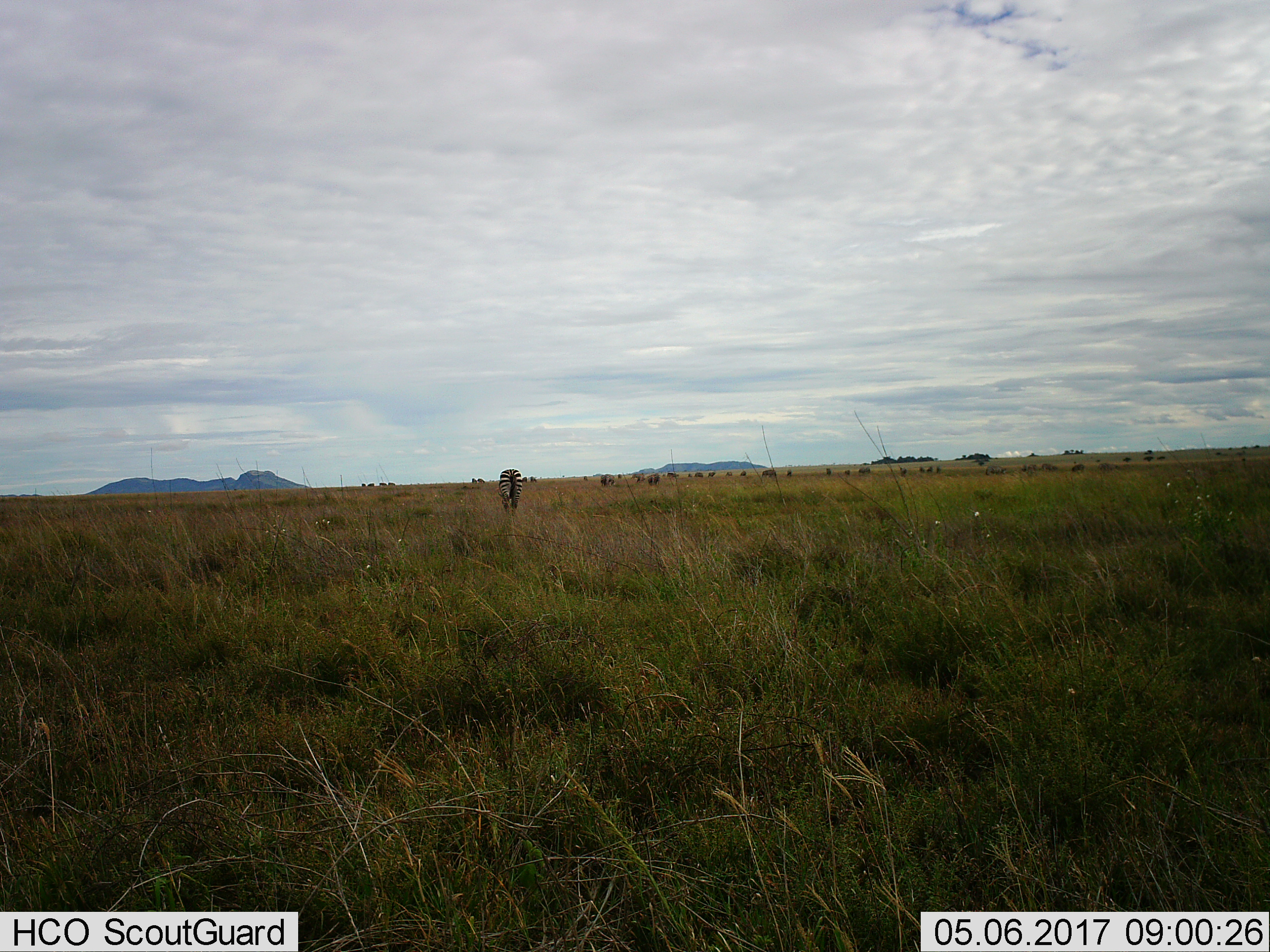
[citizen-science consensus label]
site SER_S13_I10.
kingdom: Animalia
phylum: Chordata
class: Mammalia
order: Perissodactyla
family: Equidae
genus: Equus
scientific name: Equus quagga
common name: plains zebra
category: zebraplains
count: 1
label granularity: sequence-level